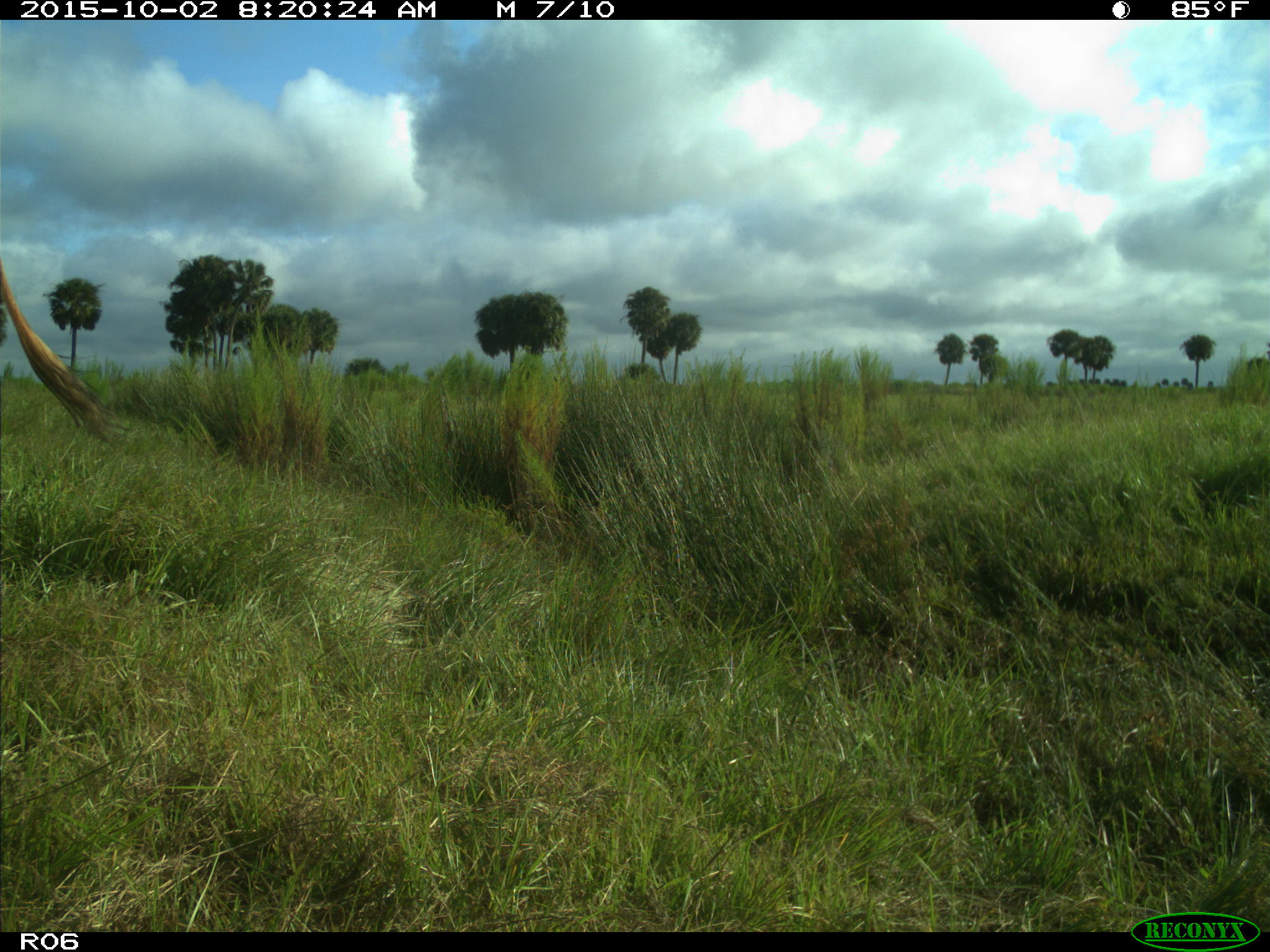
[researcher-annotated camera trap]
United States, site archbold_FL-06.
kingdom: Animalia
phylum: Chordata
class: Mammalia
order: Artiodactyla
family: Bovidae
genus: Bos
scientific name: Bos taurus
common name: domestic cow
Bos taurus (domestic cow).